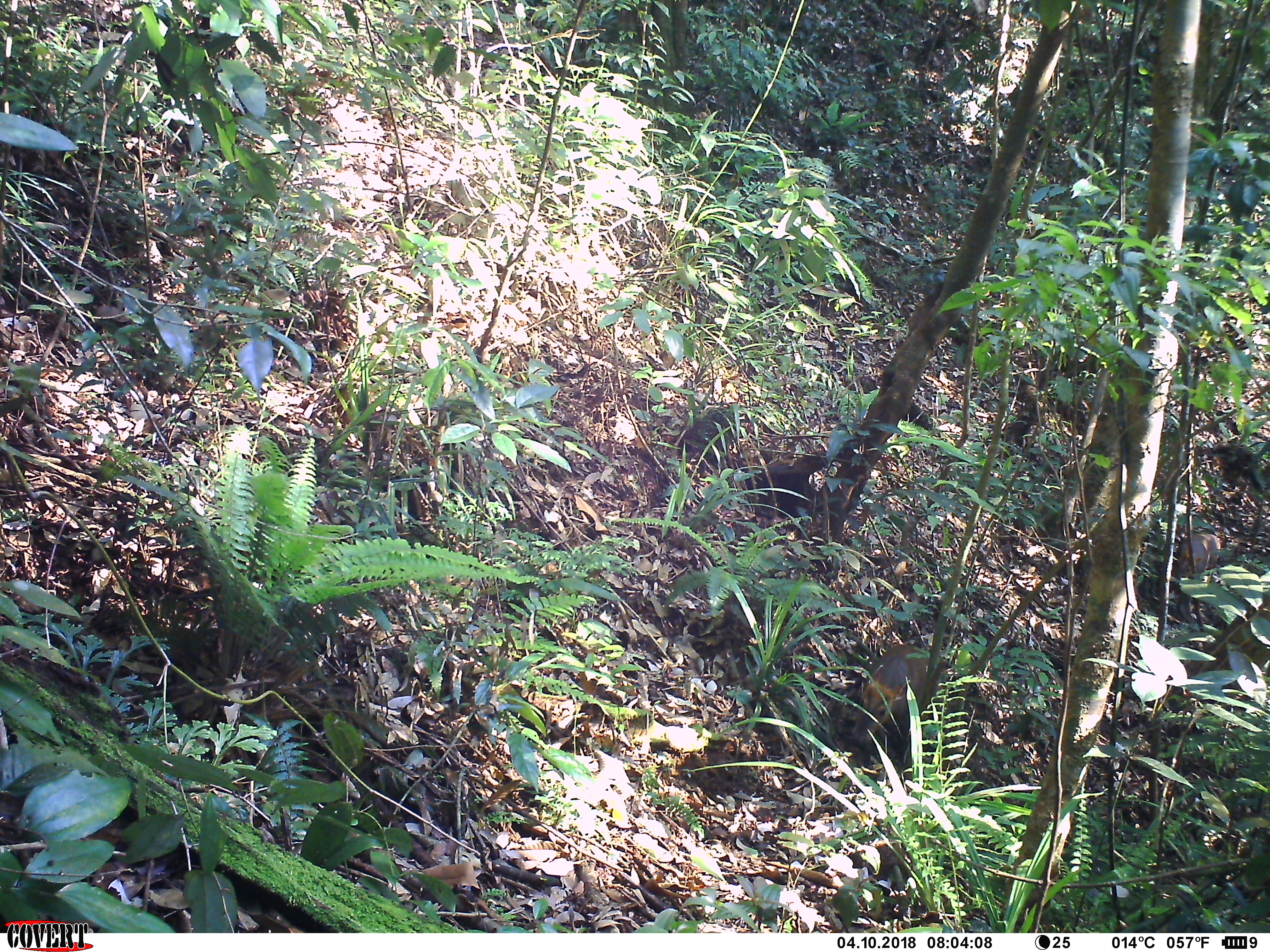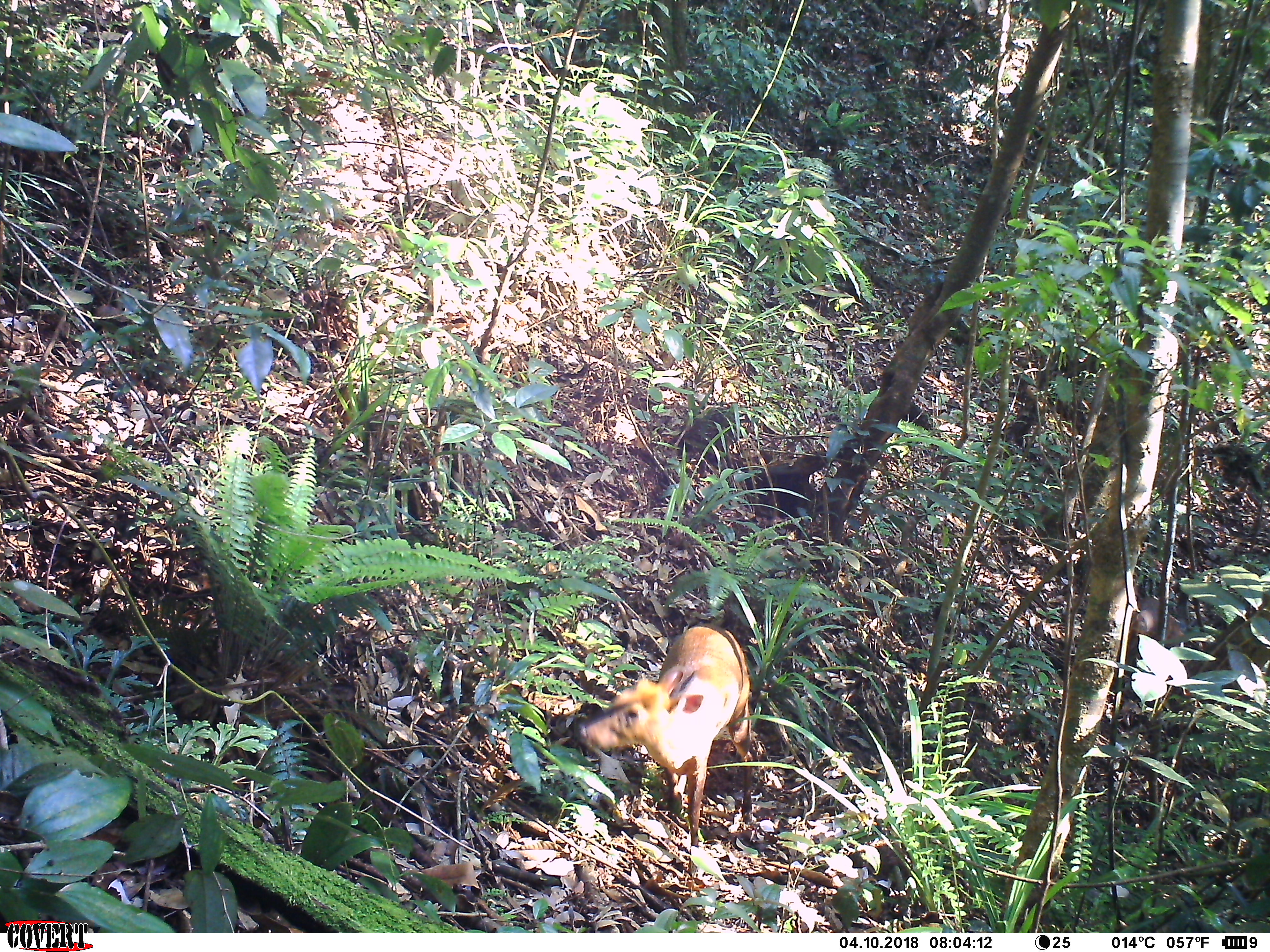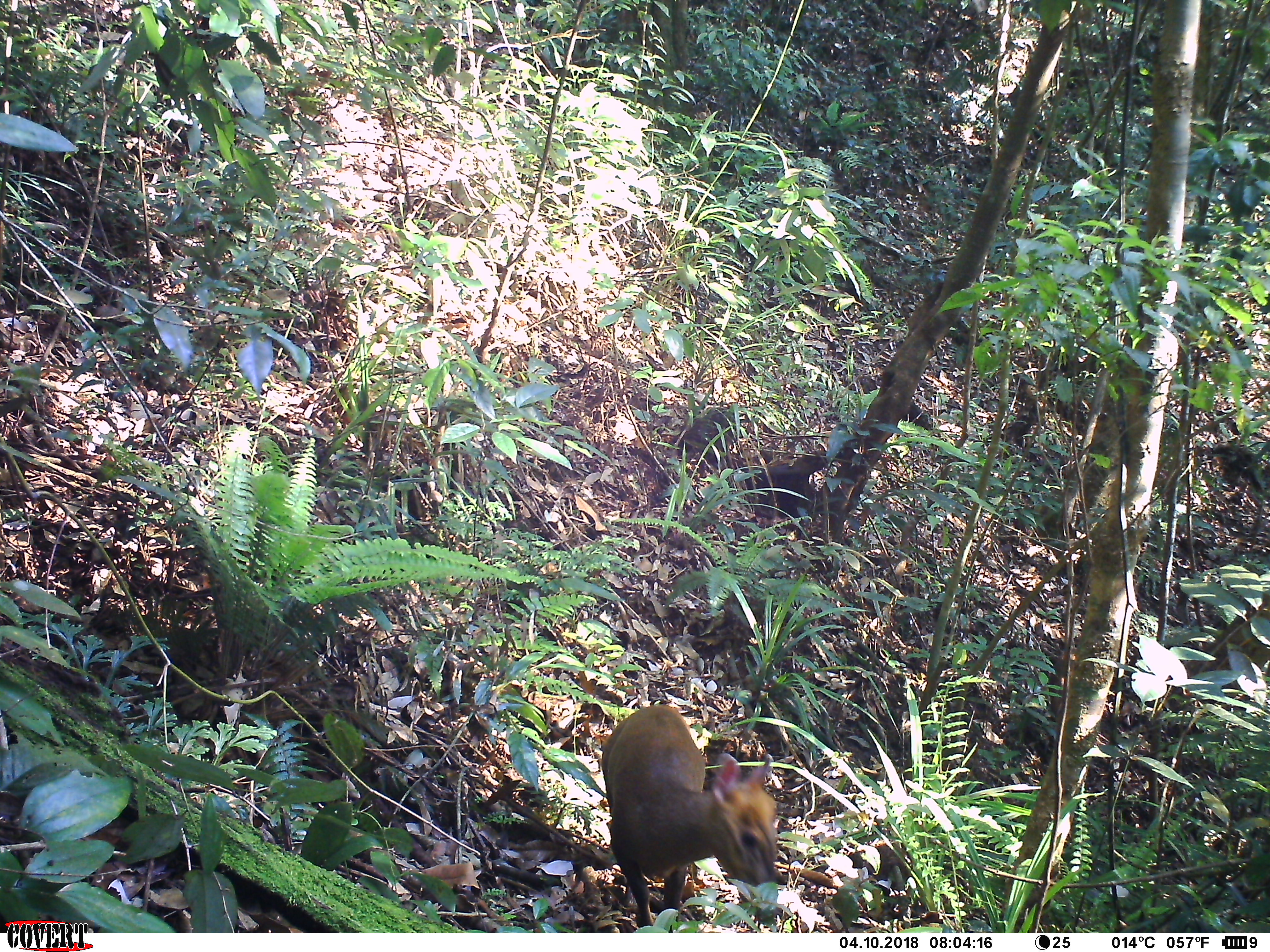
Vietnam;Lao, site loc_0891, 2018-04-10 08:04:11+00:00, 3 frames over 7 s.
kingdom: Animalia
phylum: Chordata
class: Mammalia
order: Artiodactyla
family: Cervidae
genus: Muntiacus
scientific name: Muntiacus rooseveltorum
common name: roosevelt's muntjac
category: roosevelts muntjac group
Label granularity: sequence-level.